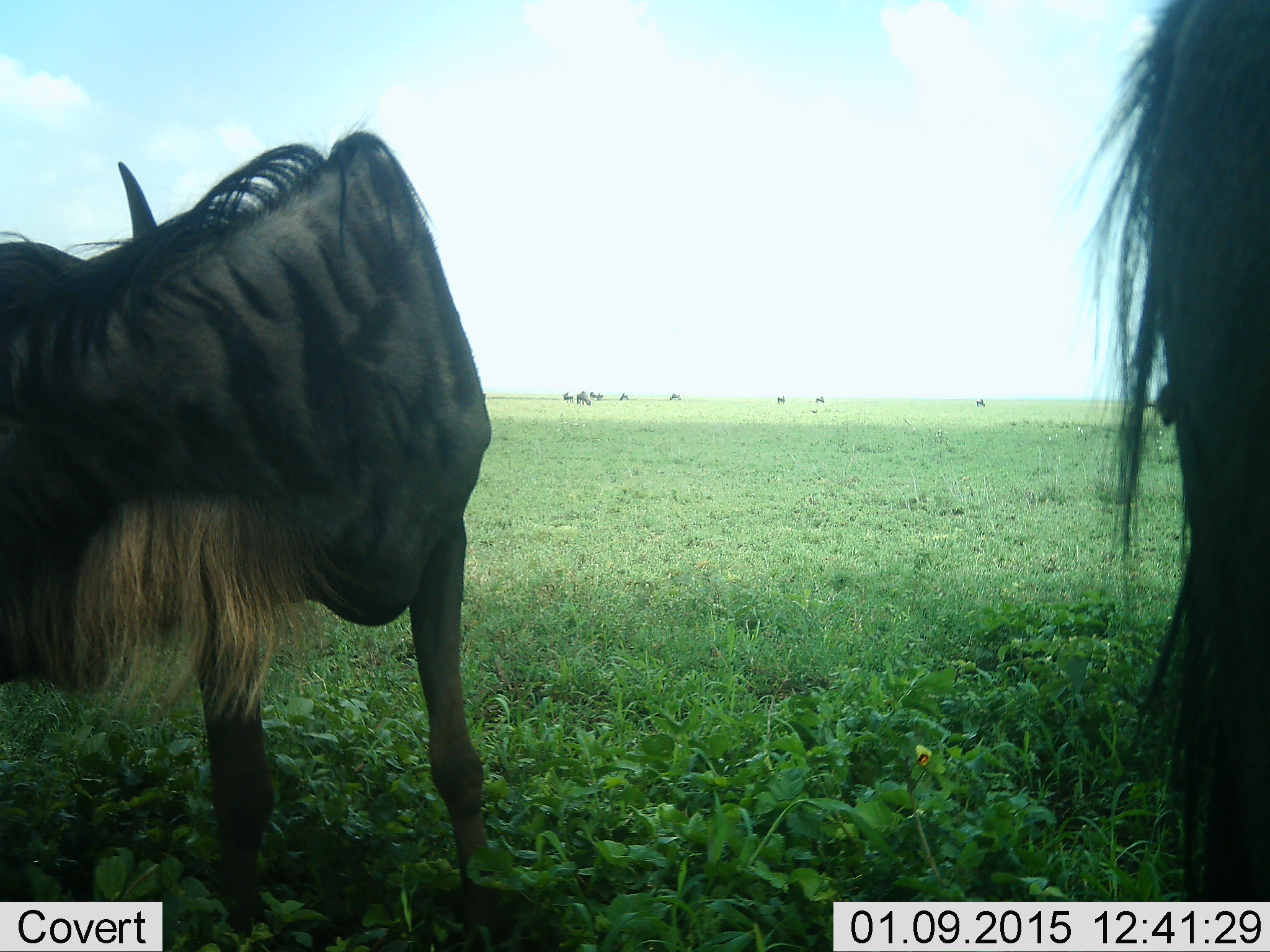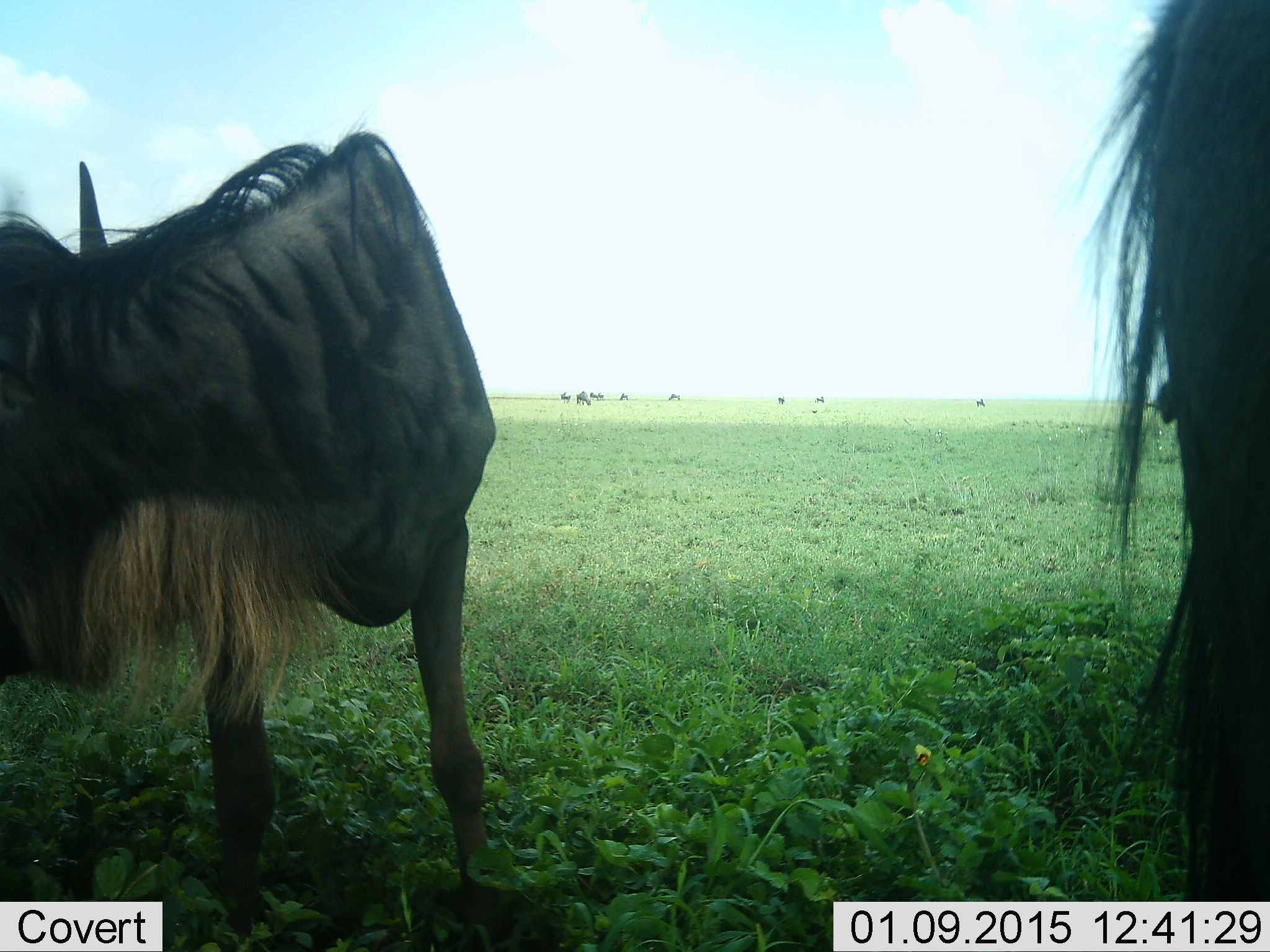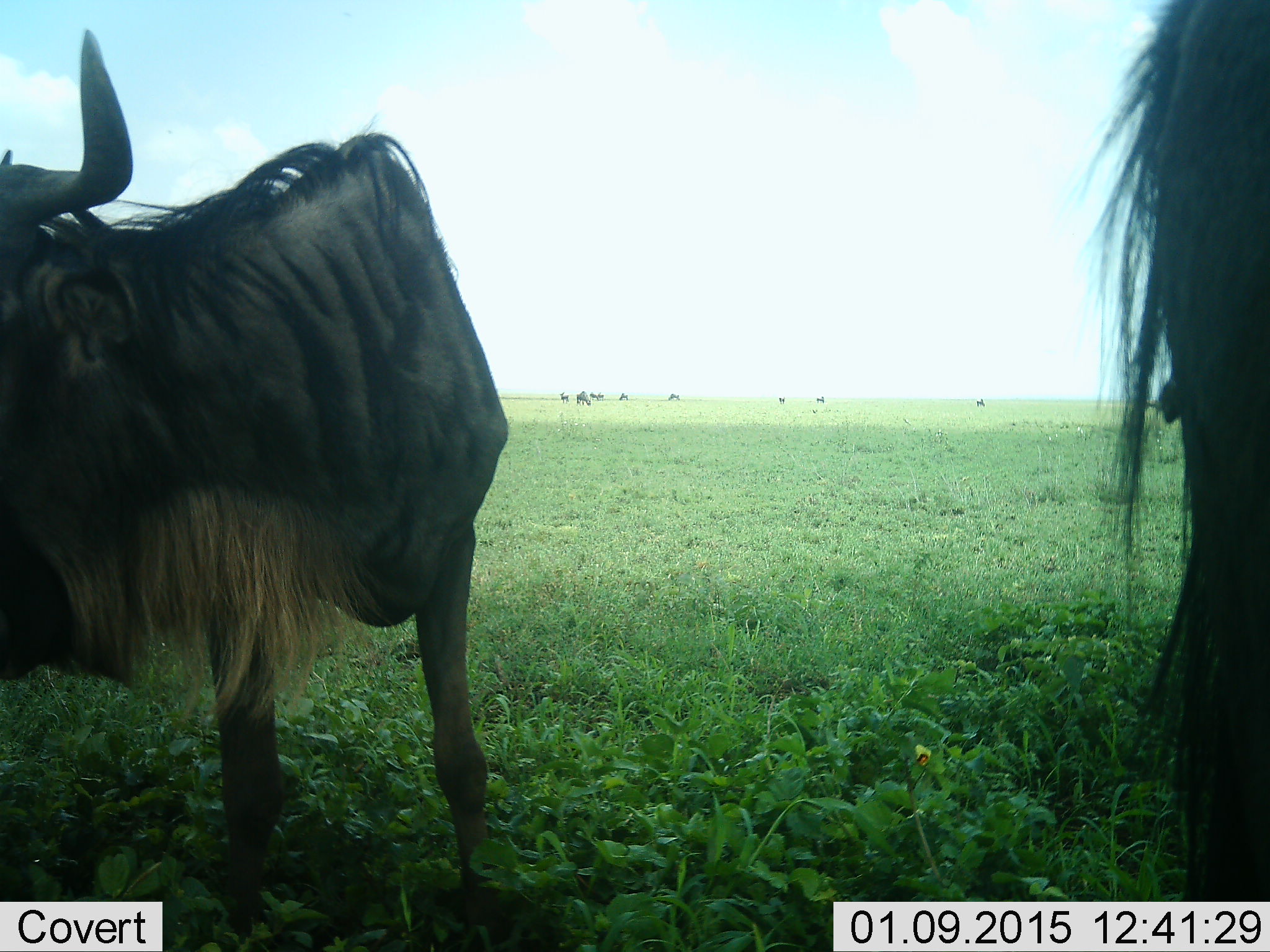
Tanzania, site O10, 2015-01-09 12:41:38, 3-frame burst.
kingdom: Animalia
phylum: Chordata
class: Mammalia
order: Artiodactyla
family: Bovidae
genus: Connochaetes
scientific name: Connochaetes taurinus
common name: blue wildebeest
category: wildebeest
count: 10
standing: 70%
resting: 10%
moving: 30%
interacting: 10%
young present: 0%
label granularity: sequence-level